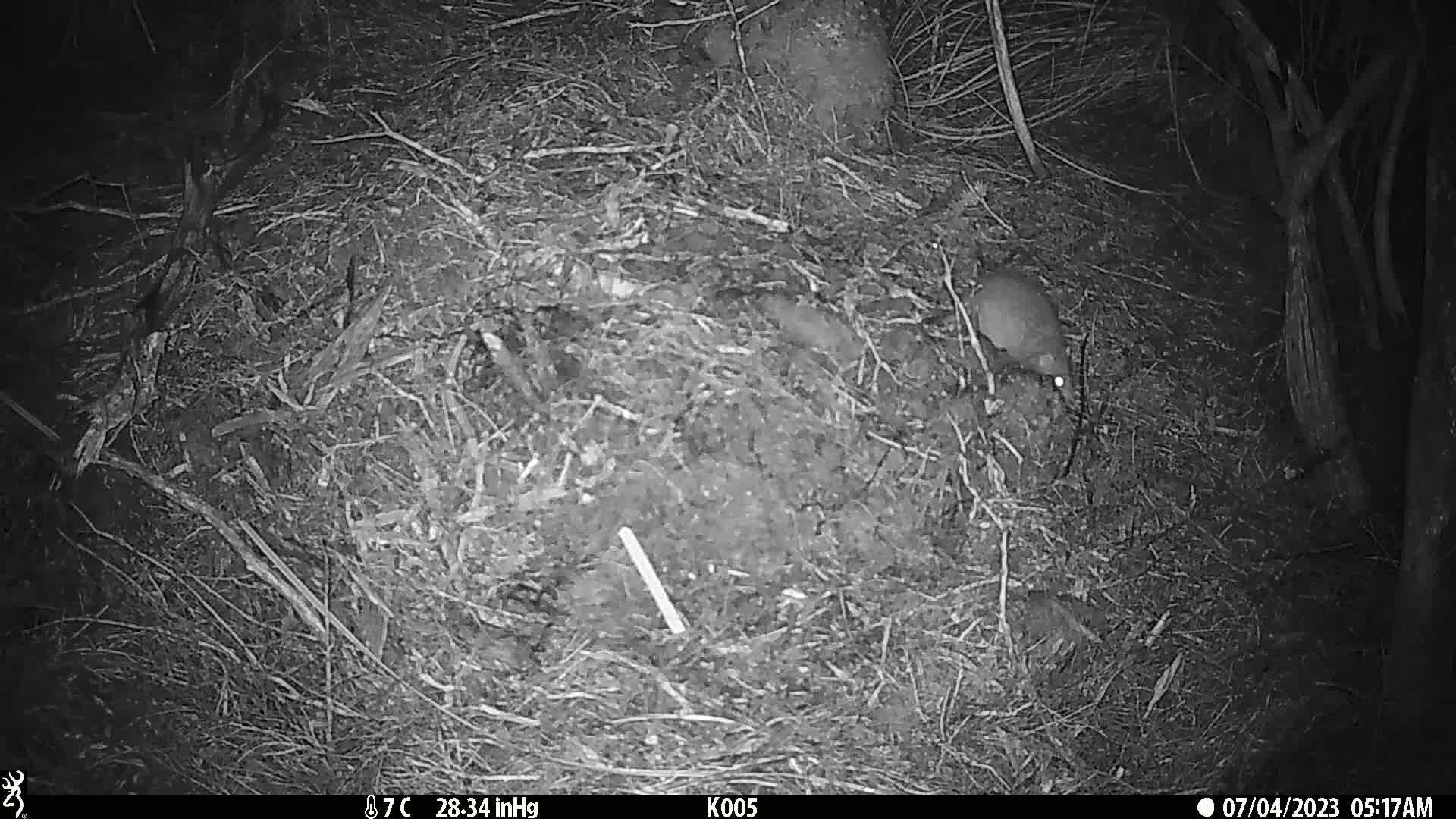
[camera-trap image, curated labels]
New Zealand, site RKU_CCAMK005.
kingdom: Animalia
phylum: Chordata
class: Mammalia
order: Rodentia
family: Muridae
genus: Rattus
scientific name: Rattus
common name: rat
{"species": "rat (Rattus)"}